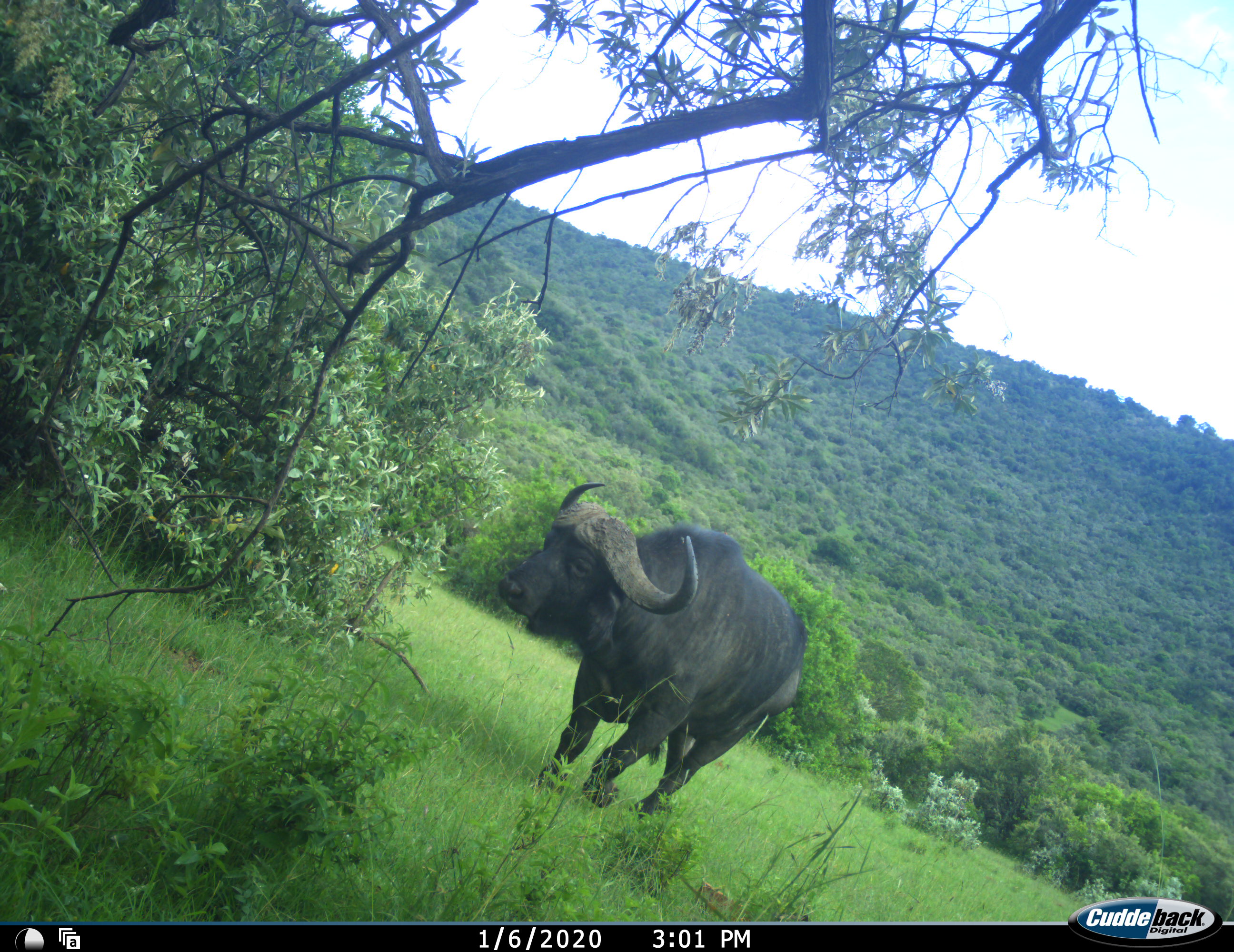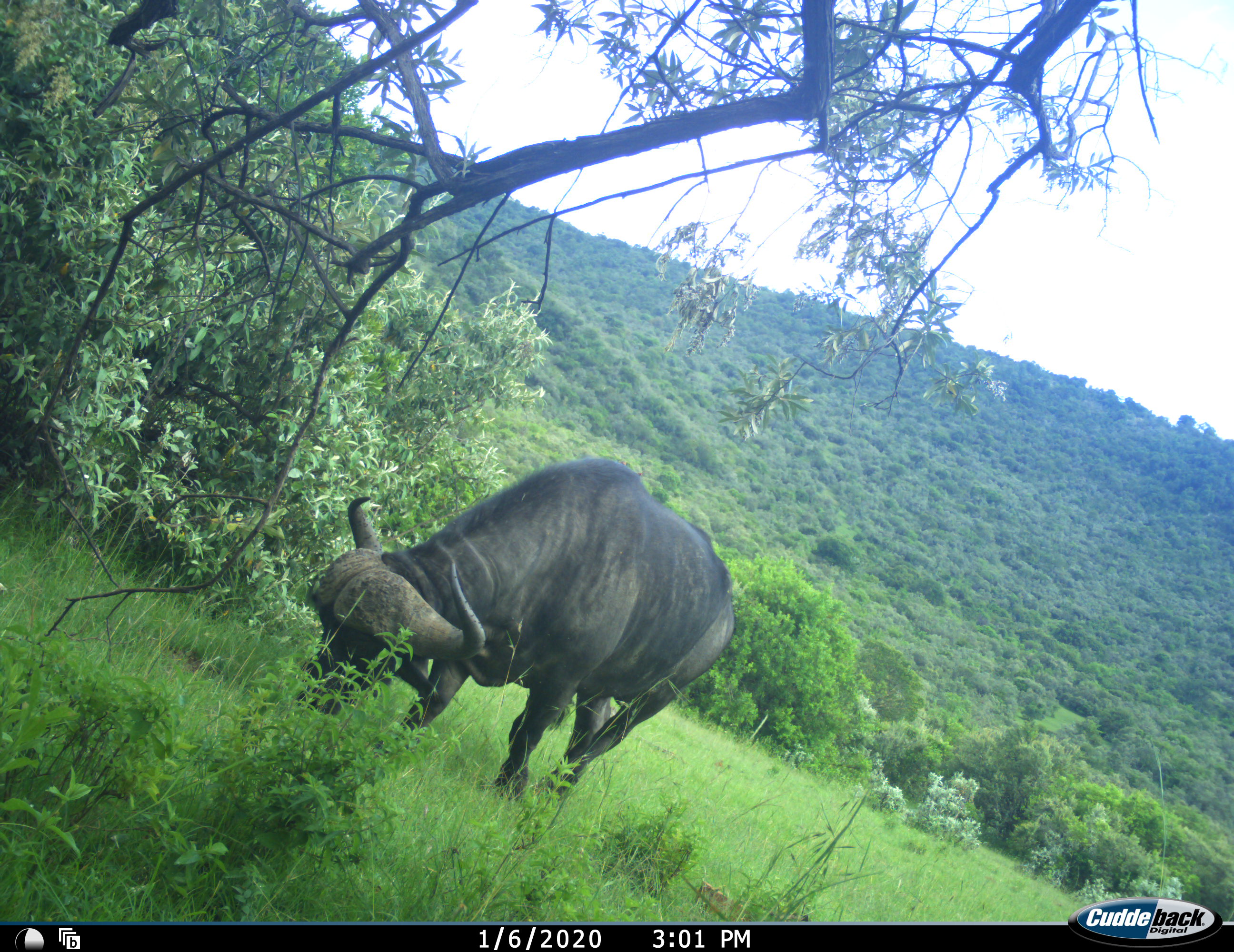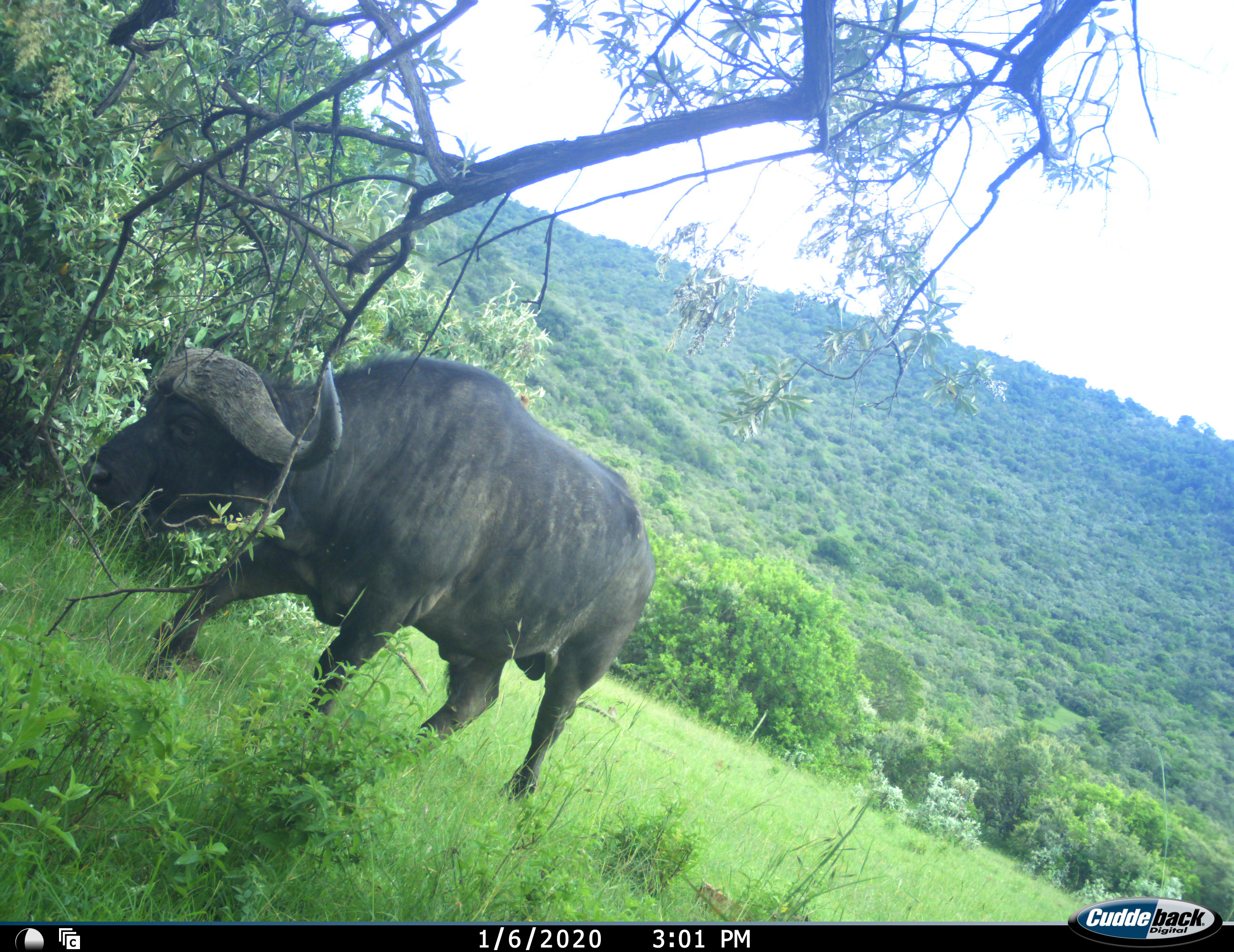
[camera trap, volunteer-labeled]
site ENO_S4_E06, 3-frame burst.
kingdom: Animalia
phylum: Chordata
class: Mammalia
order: Artiodactyla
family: Bovidae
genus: Syncerus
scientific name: Syncerus caffer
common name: african buffalo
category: buffalo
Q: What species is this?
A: Buffalo (african buffalo) (Syncerus caffer).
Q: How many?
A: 1.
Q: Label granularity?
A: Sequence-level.